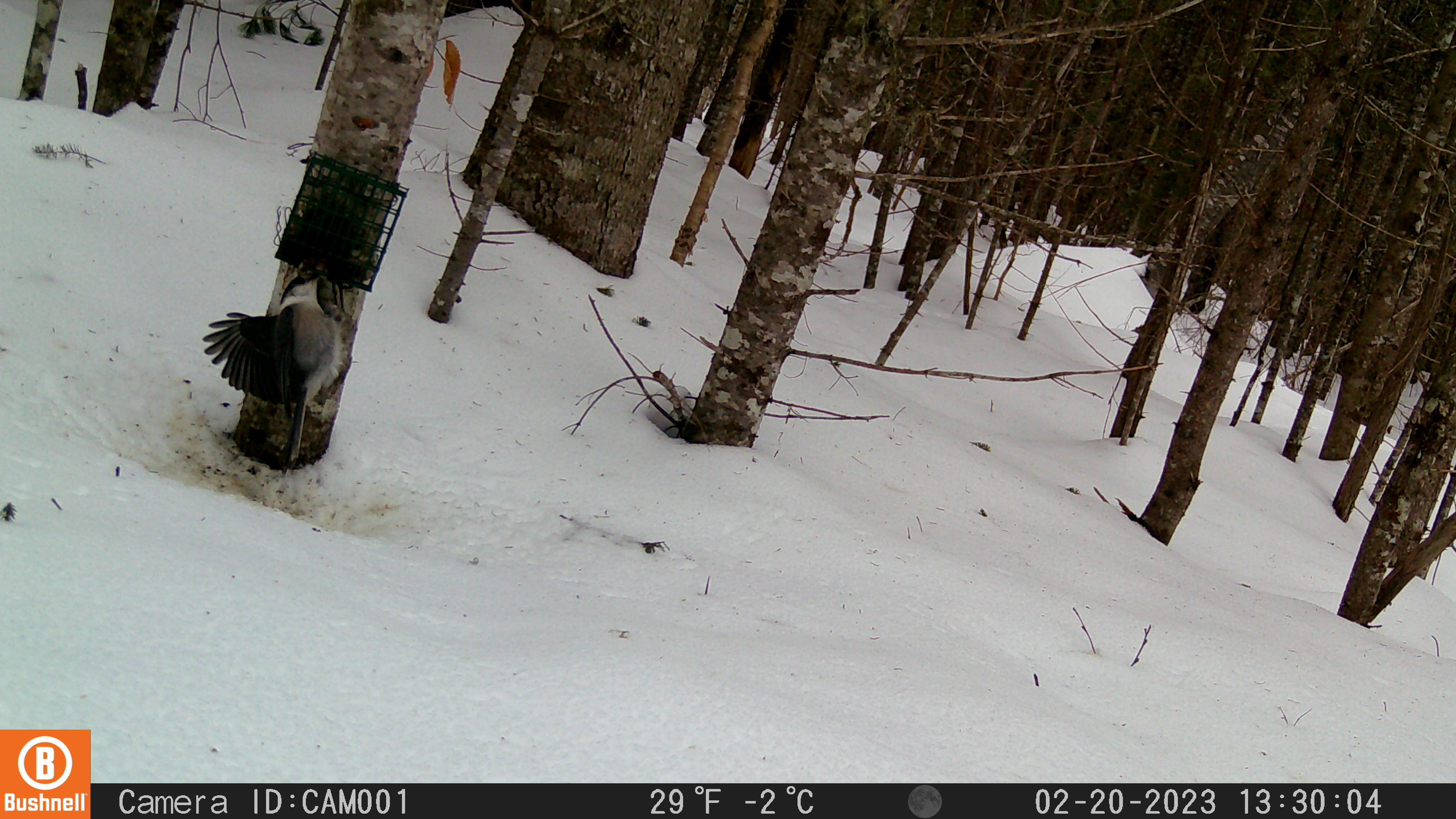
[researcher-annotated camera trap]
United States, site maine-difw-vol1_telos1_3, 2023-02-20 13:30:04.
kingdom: Animalia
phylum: Chordata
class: Aves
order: Passeriformes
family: Corvidae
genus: Perisoreus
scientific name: Perisoreus canadensis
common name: canada jay